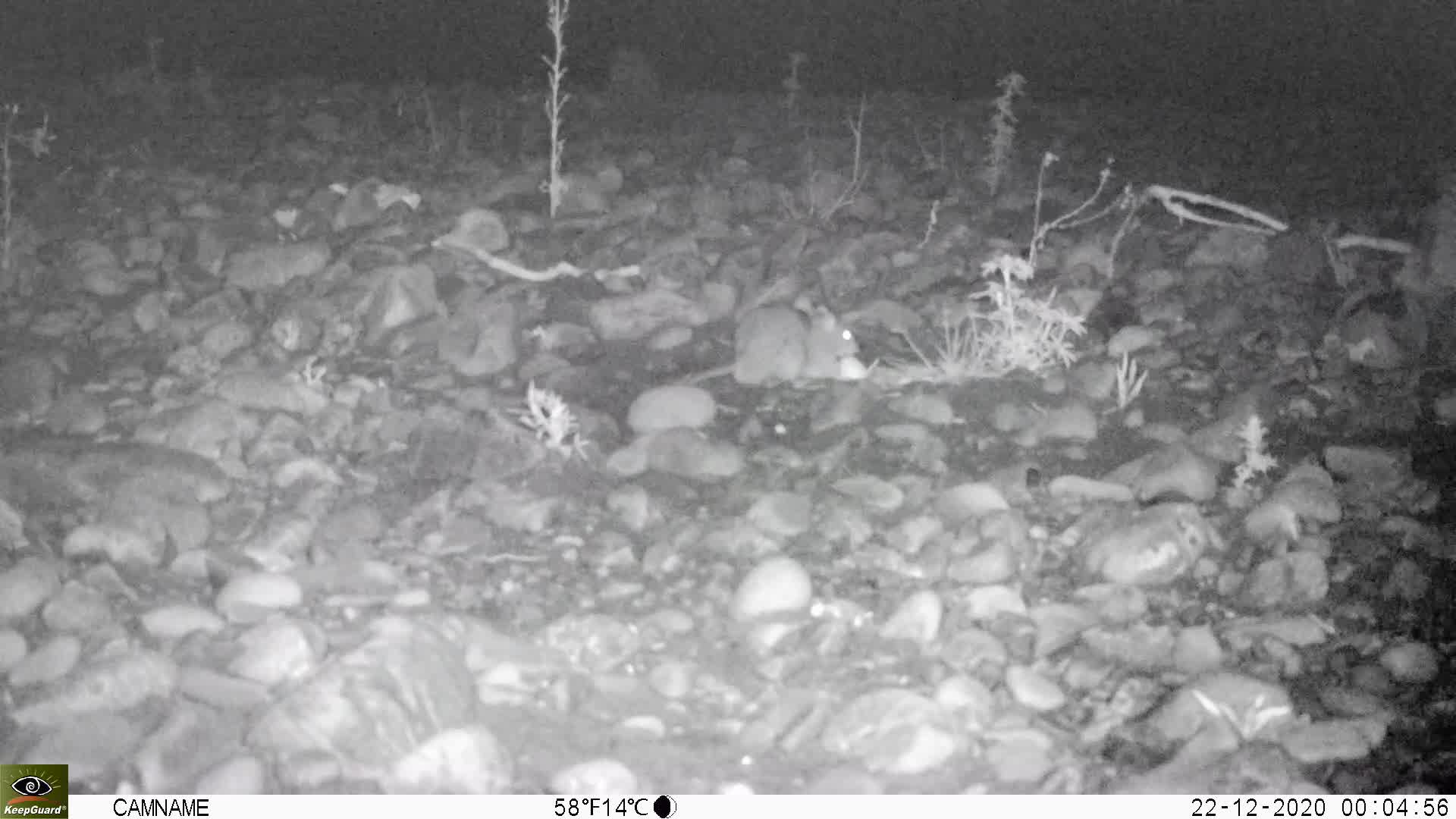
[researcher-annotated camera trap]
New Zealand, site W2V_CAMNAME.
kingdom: Animalia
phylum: Chordata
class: Mammalia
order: Rodentia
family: Muridae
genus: Rattus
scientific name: Rattus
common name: rat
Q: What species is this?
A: Rat (Rattus).